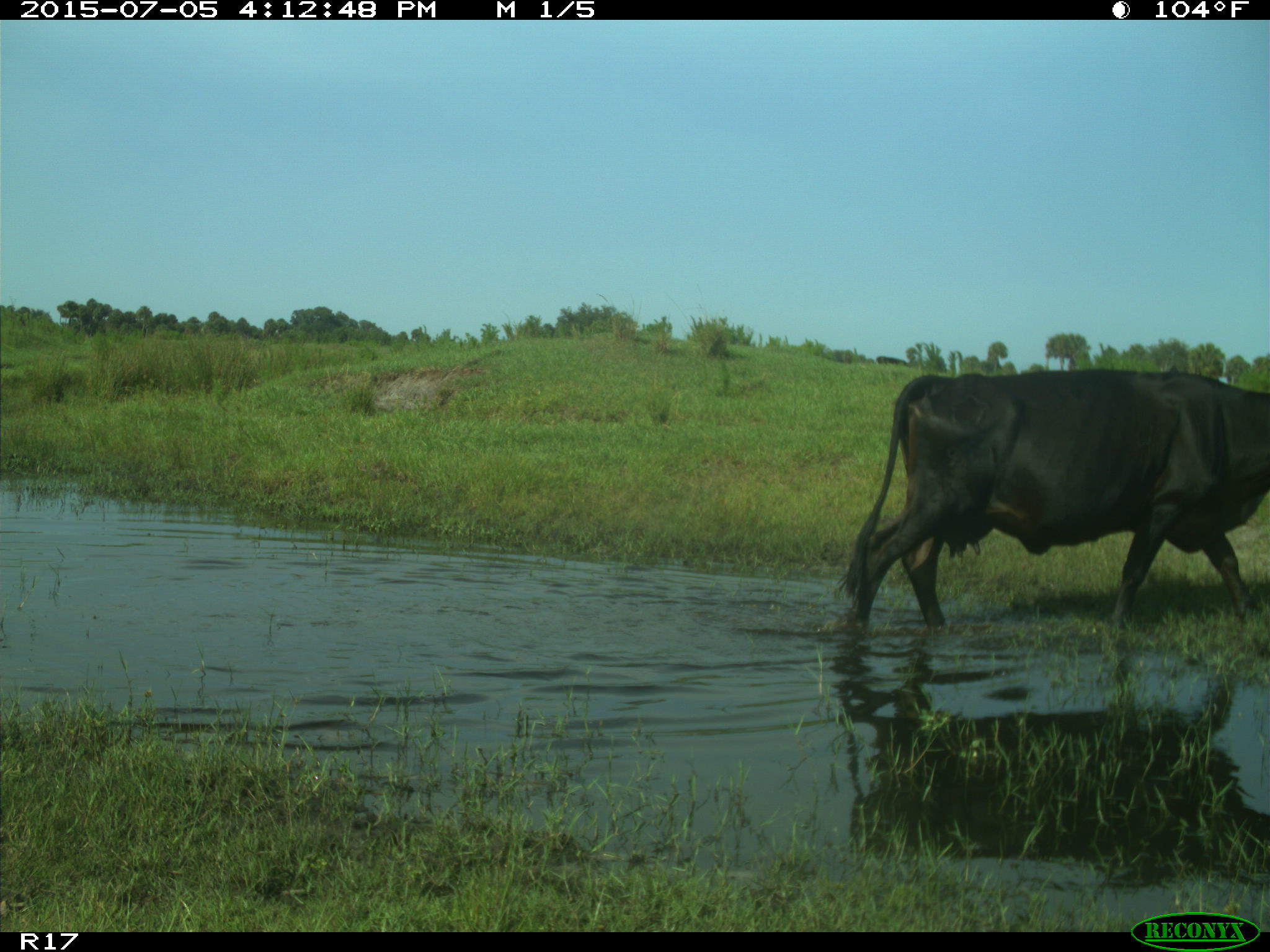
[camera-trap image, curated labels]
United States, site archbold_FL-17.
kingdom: Animalia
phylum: Chordata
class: Mammalia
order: Artiodactyla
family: Bovidae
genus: Bos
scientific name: Bos taurus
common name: domestic cow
Bos taurus (domestic cow).